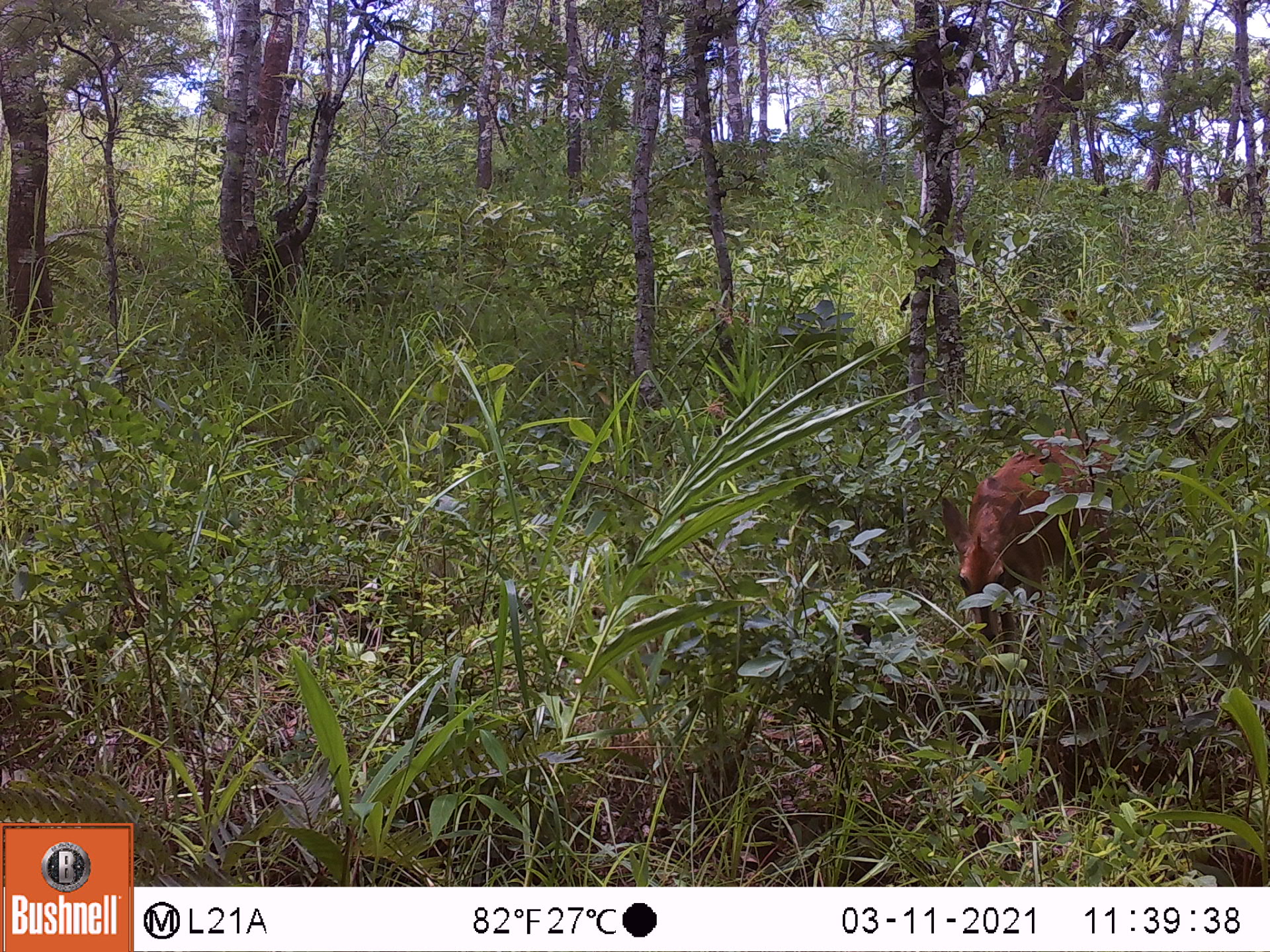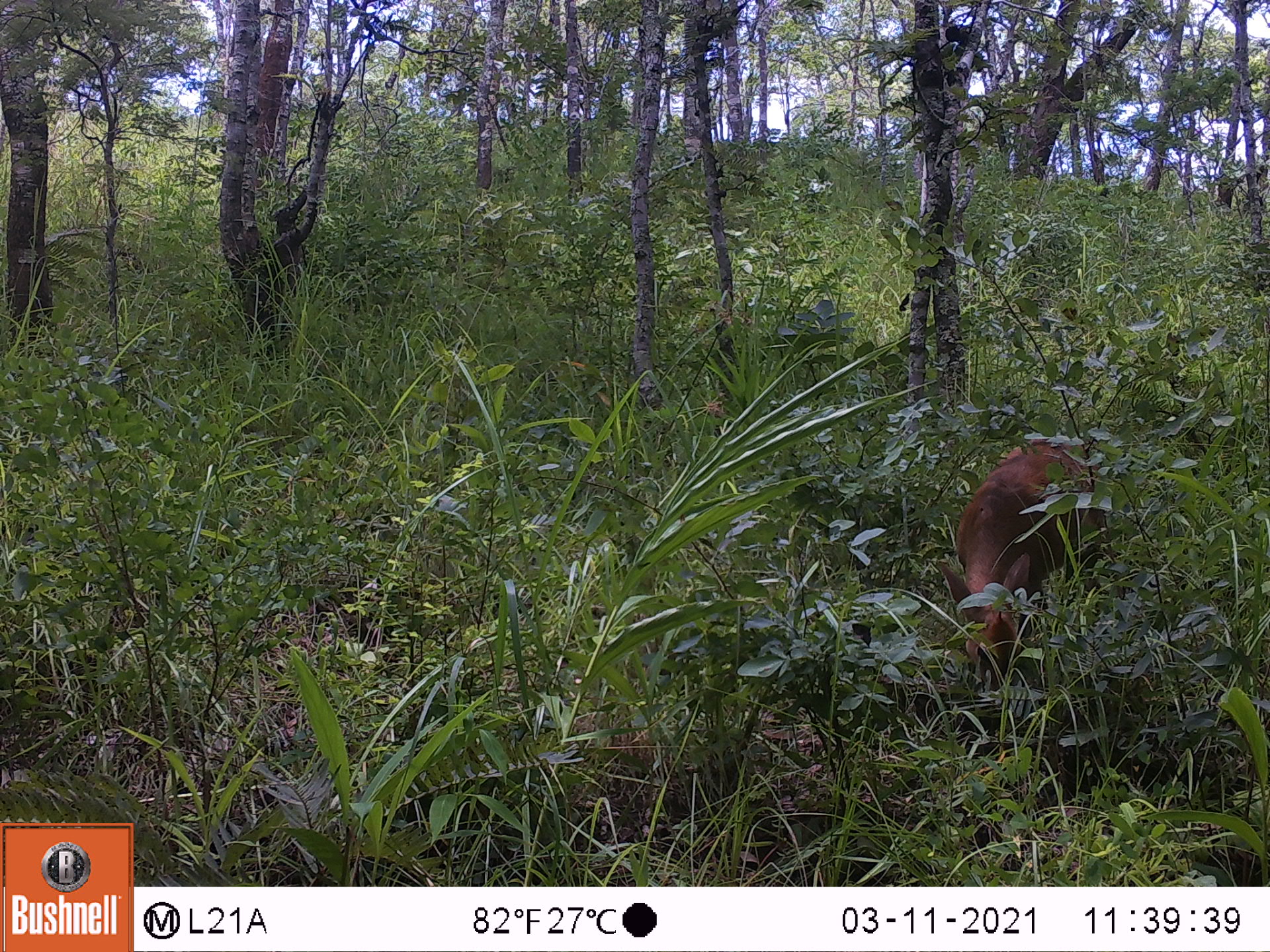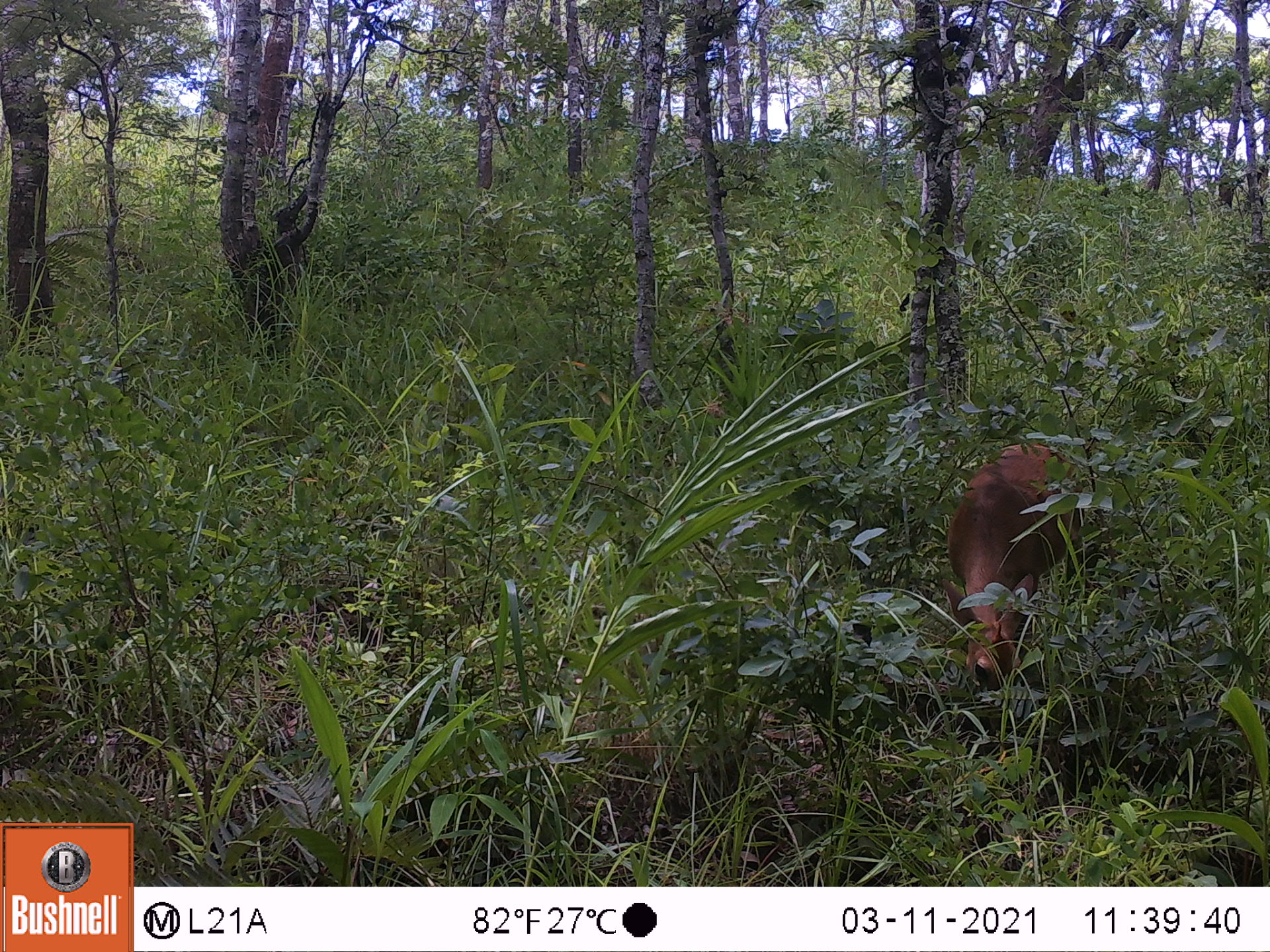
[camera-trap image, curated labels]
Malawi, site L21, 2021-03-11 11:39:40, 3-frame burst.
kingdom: Animalia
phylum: Chordata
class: Mammalia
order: Artiodactyla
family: Bovidae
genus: Sylvicapra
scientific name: Sylvicapra grimmia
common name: common duiker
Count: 1.